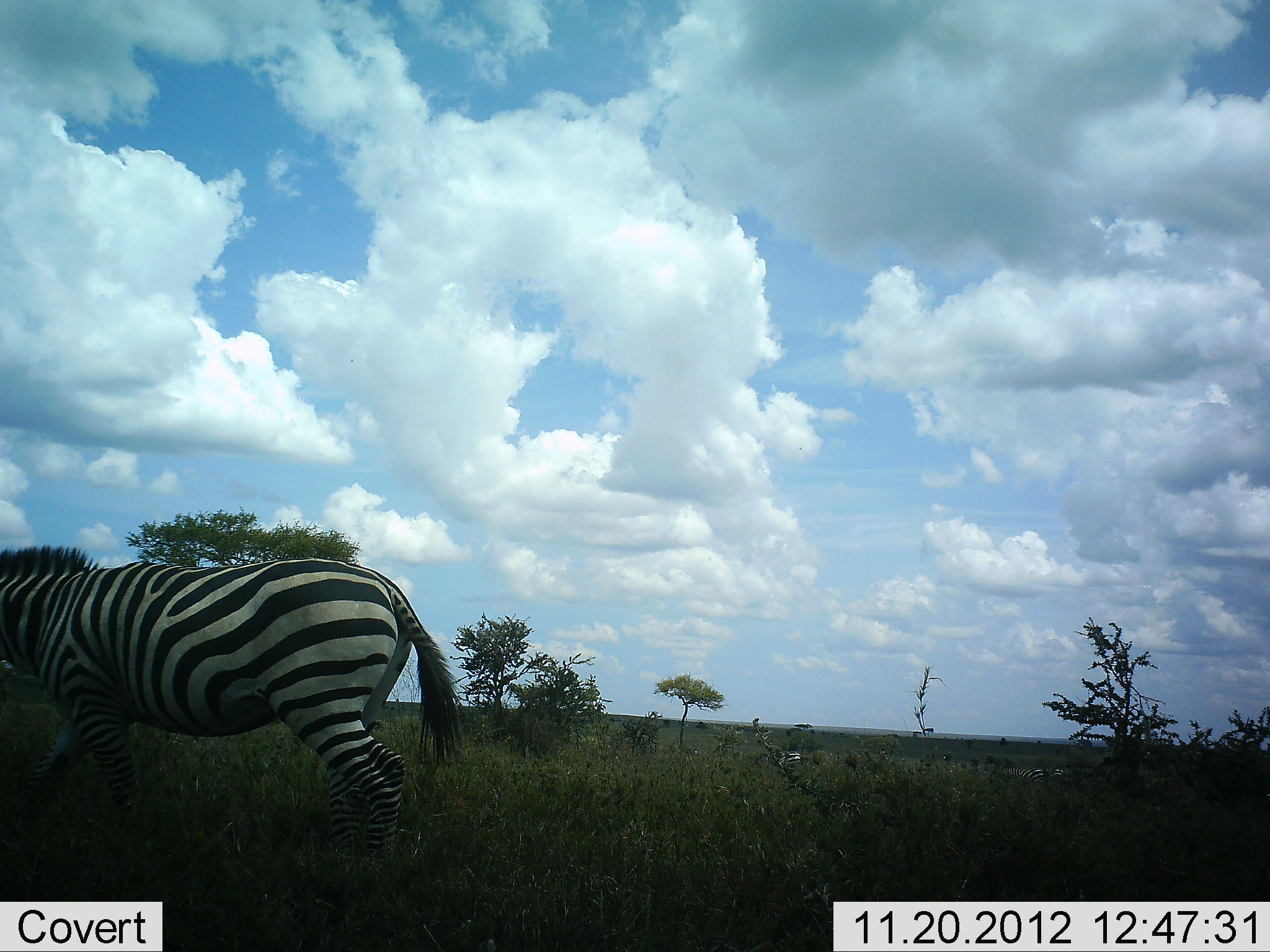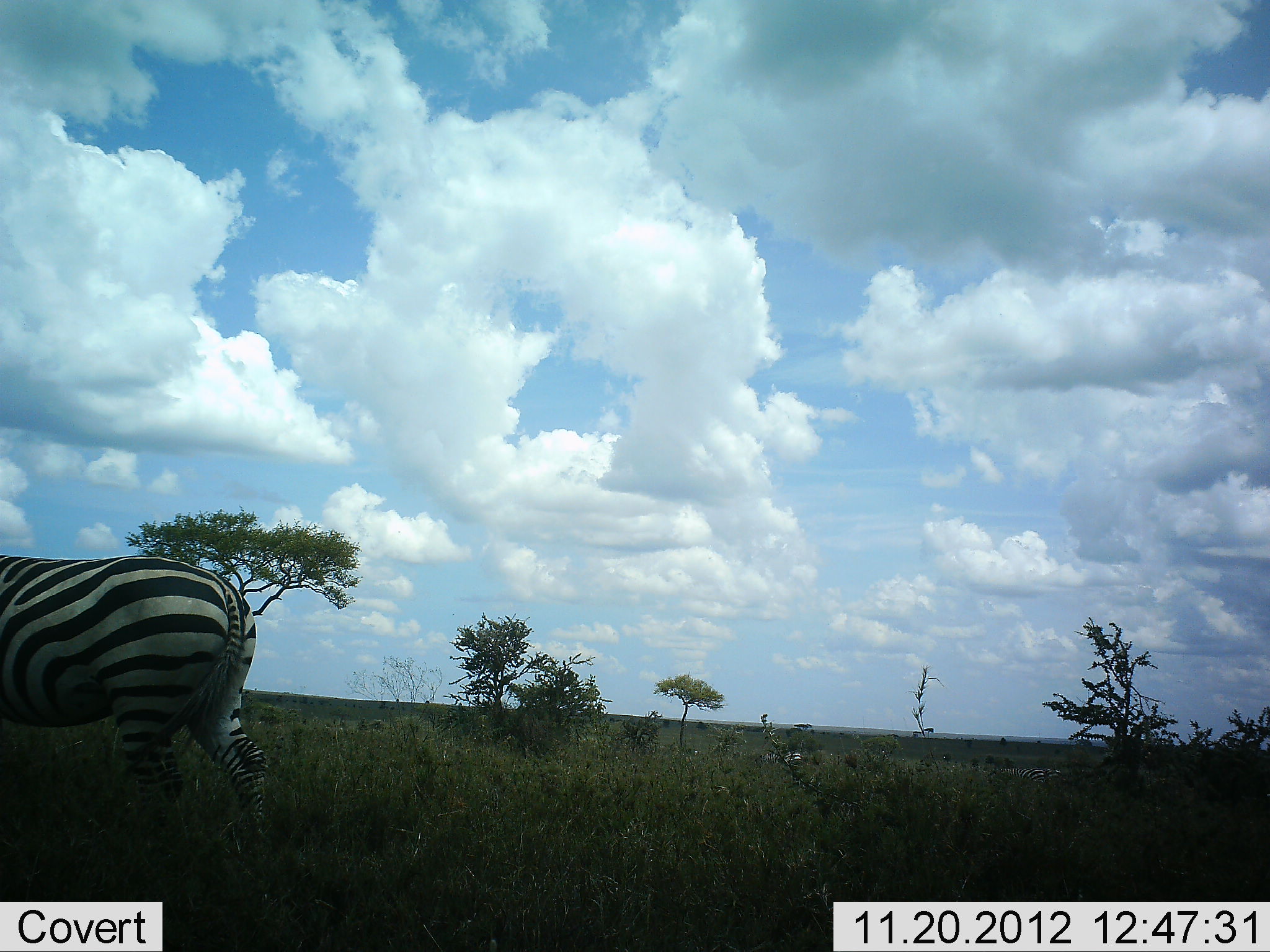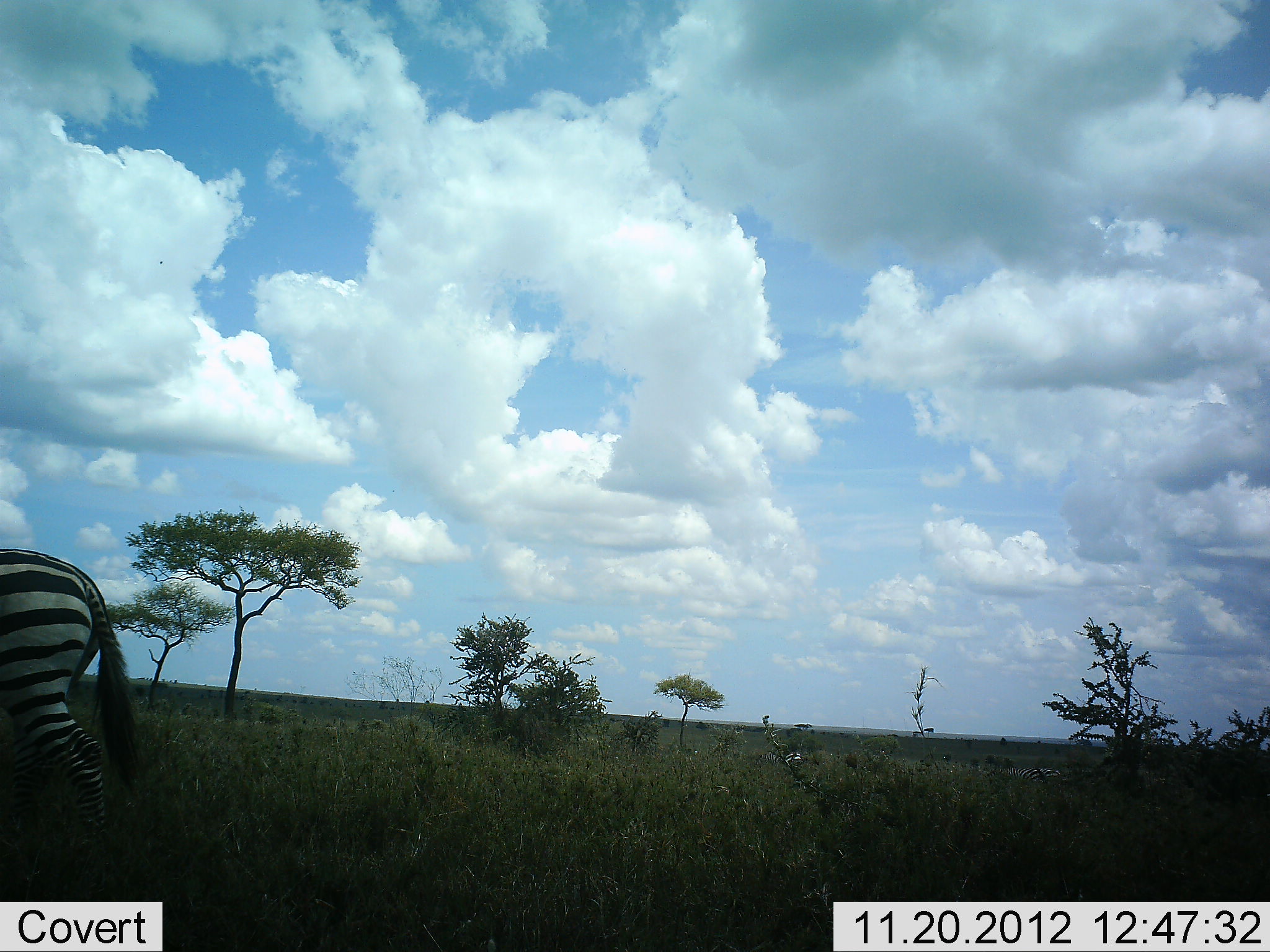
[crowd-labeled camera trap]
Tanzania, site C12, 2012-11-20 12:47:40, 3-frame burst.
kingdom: Animalia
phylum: Chordata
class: Mammalia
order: Perissodactyla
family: Equidae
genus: Equus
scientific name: Equus quagga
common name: plains zebra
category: zebra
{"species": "zebra (plains zebra) (Equus quagga)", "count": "1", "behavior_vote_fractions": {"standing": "20%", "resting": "0%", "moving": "90%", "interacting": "0%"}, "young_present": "0%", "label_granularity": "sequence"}